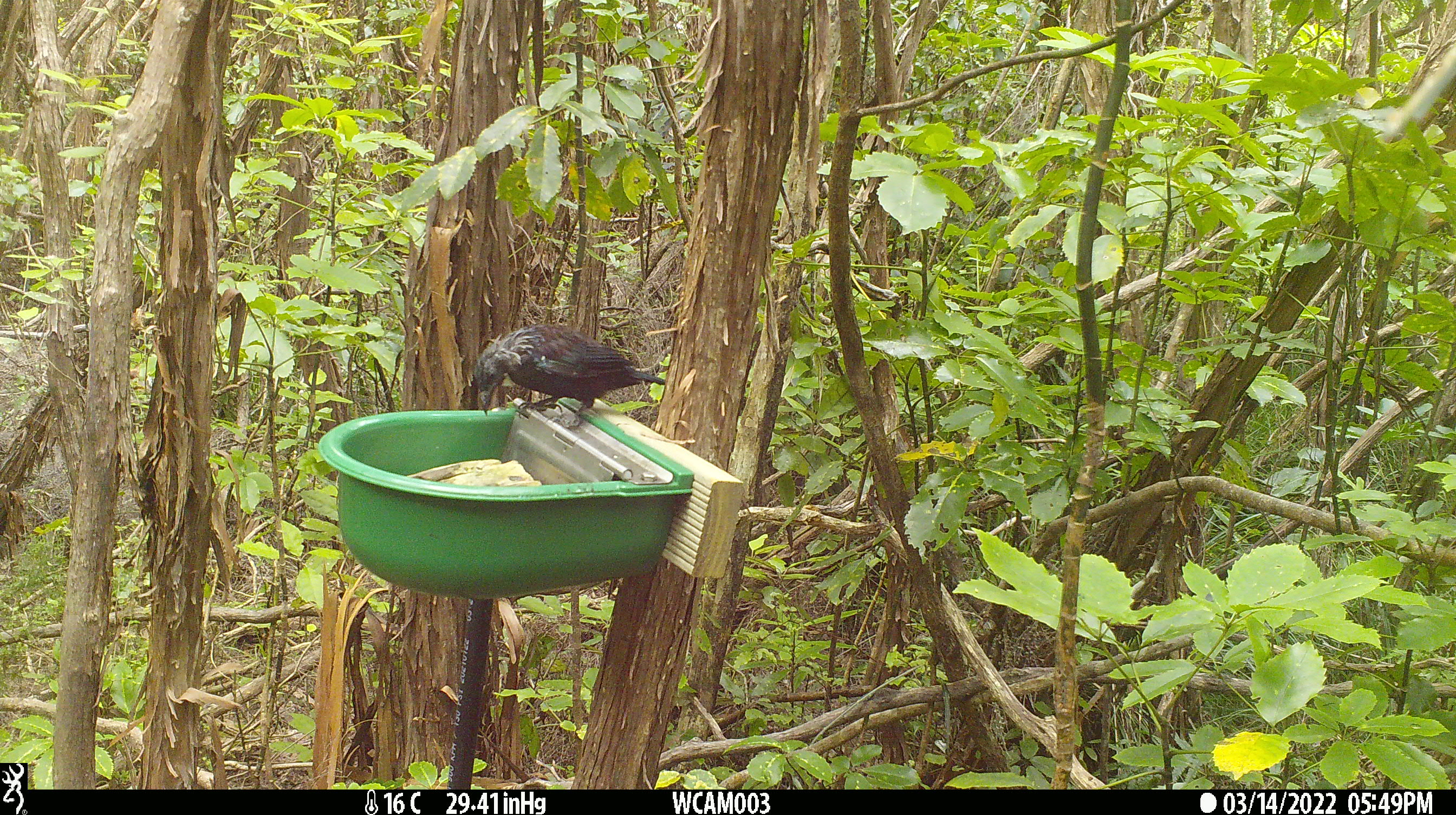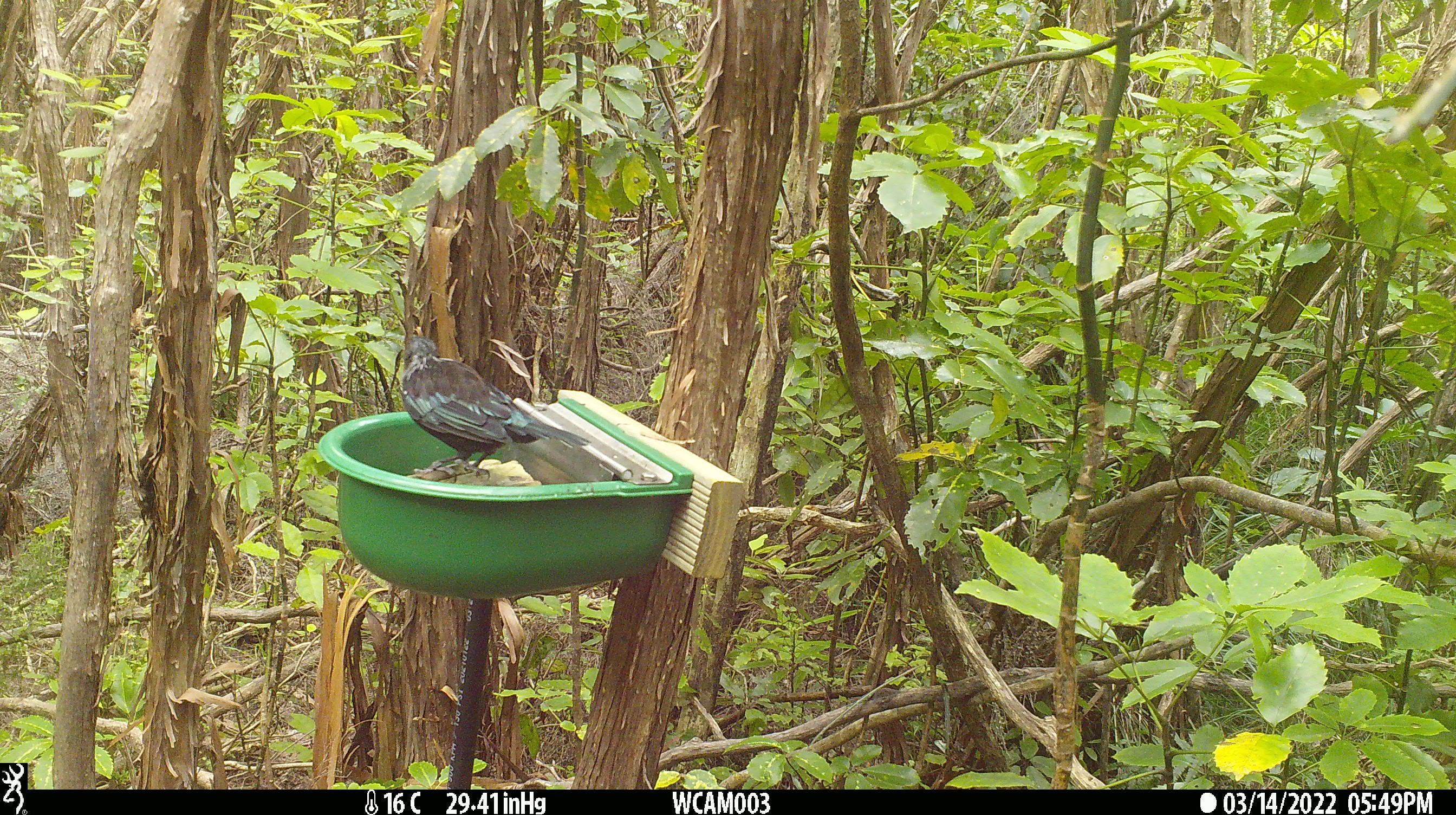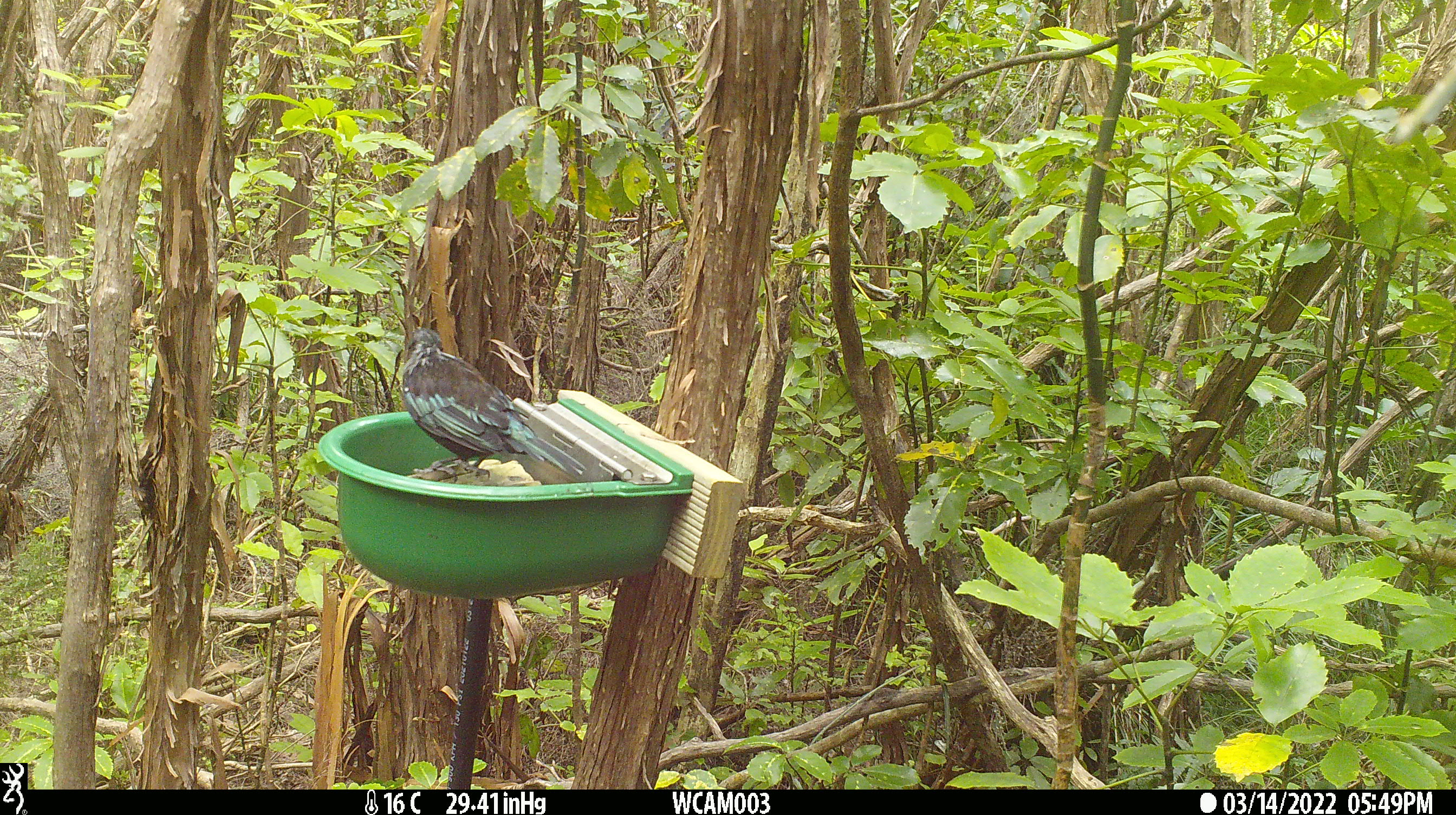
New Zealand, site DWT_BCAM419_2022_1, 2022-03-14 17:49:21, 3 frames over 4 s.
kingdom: Animalia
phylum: Chordata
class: Aves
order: Passeriformes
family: Meliphagidae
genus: Prosthemadera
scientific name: Prosthemadera novaeseelandiae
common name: tui